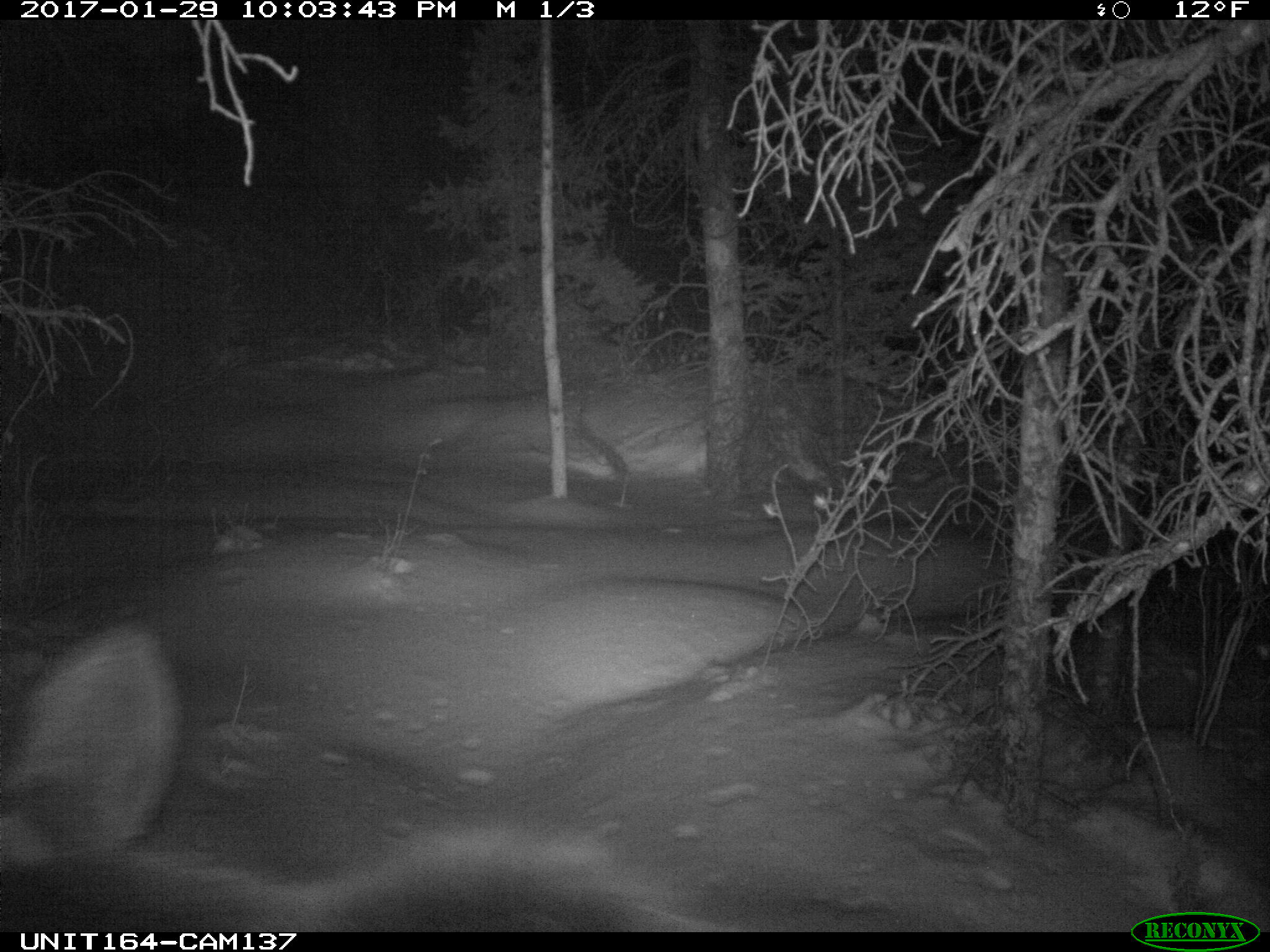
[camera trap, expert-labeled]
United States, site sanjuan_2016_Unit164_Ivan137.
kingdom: Animalia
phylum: Chordata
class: Mammalia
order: Artiodactyla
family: Cervidae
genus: Alces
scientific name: Alces alces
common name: moose